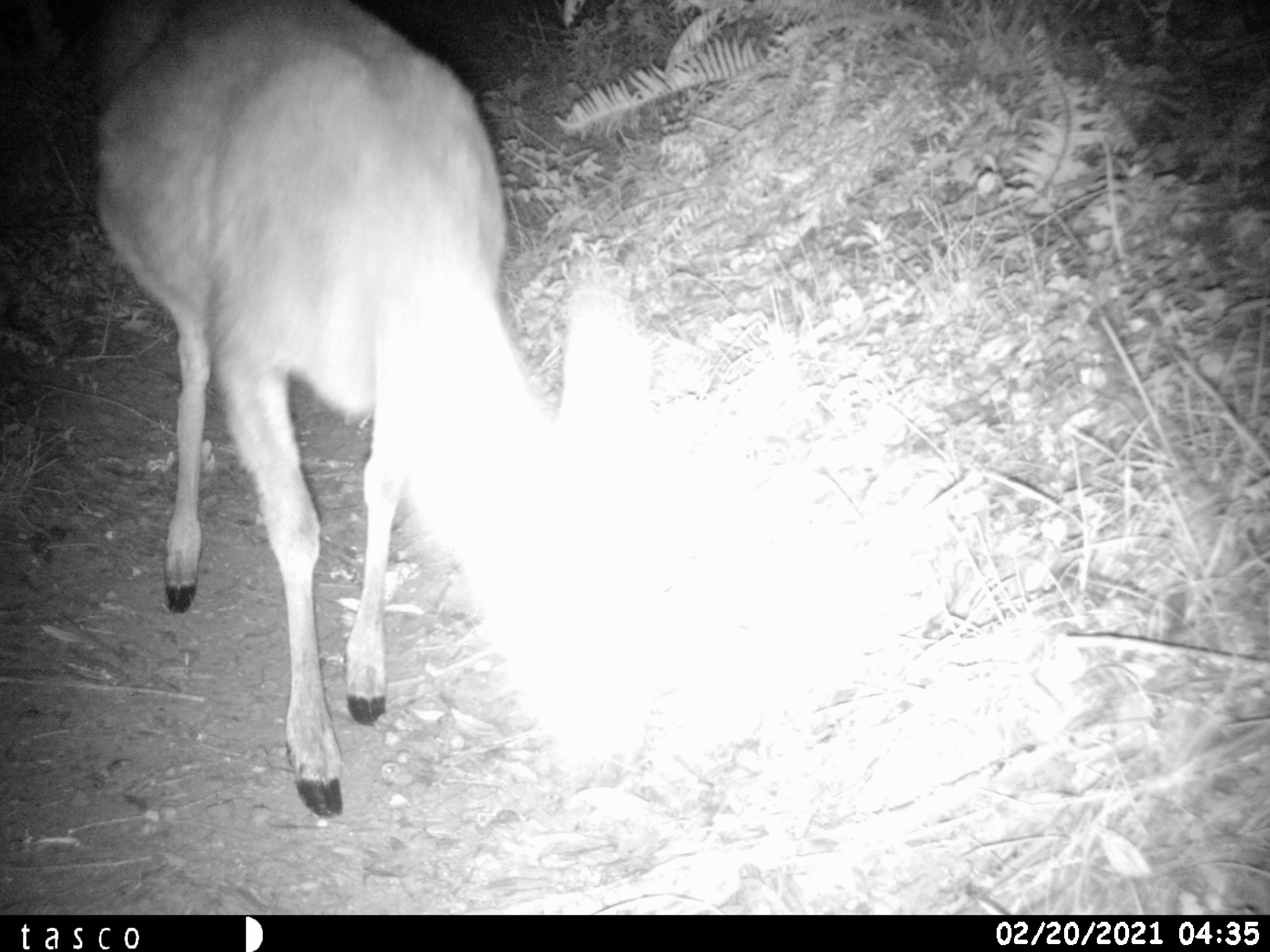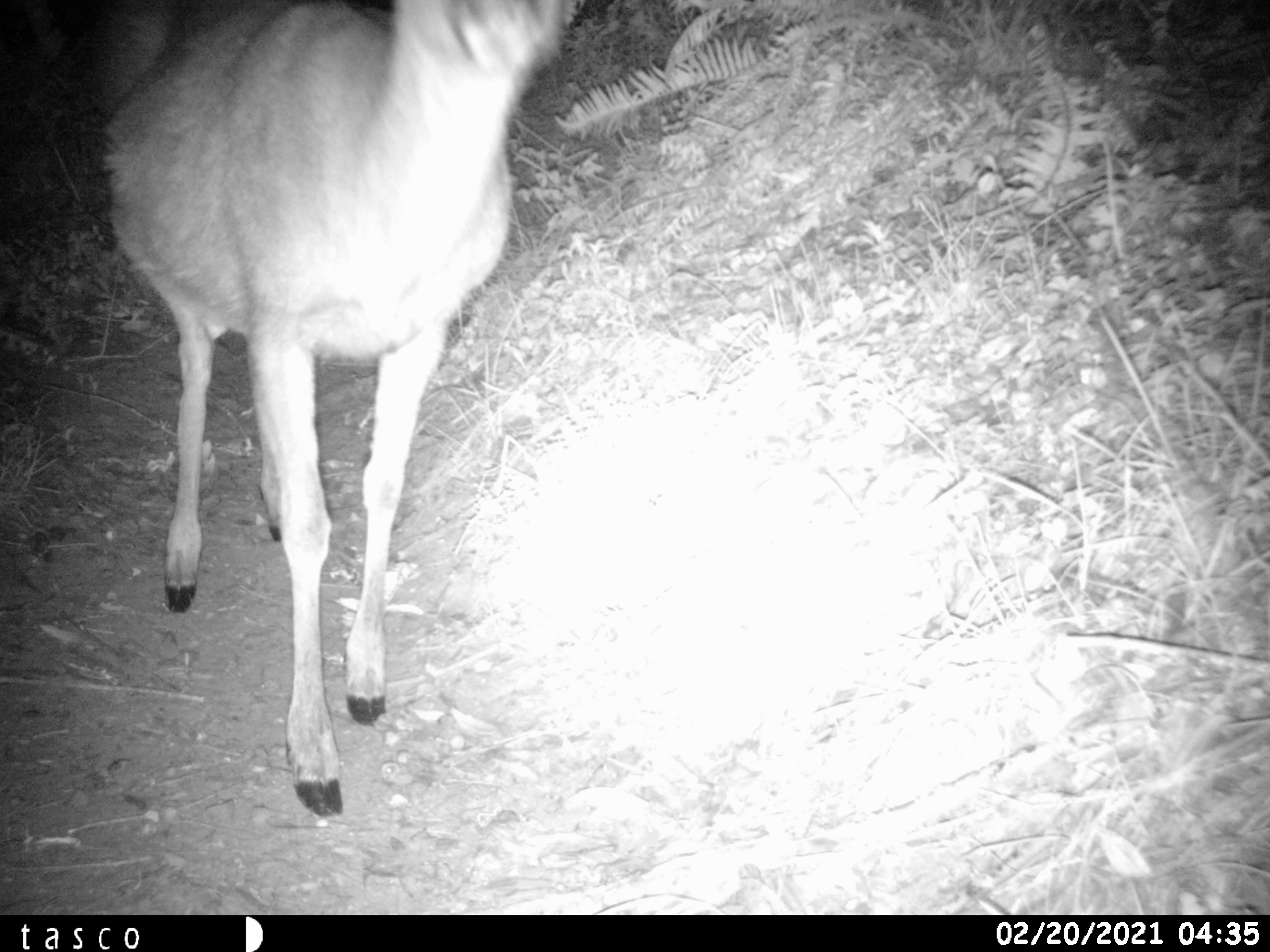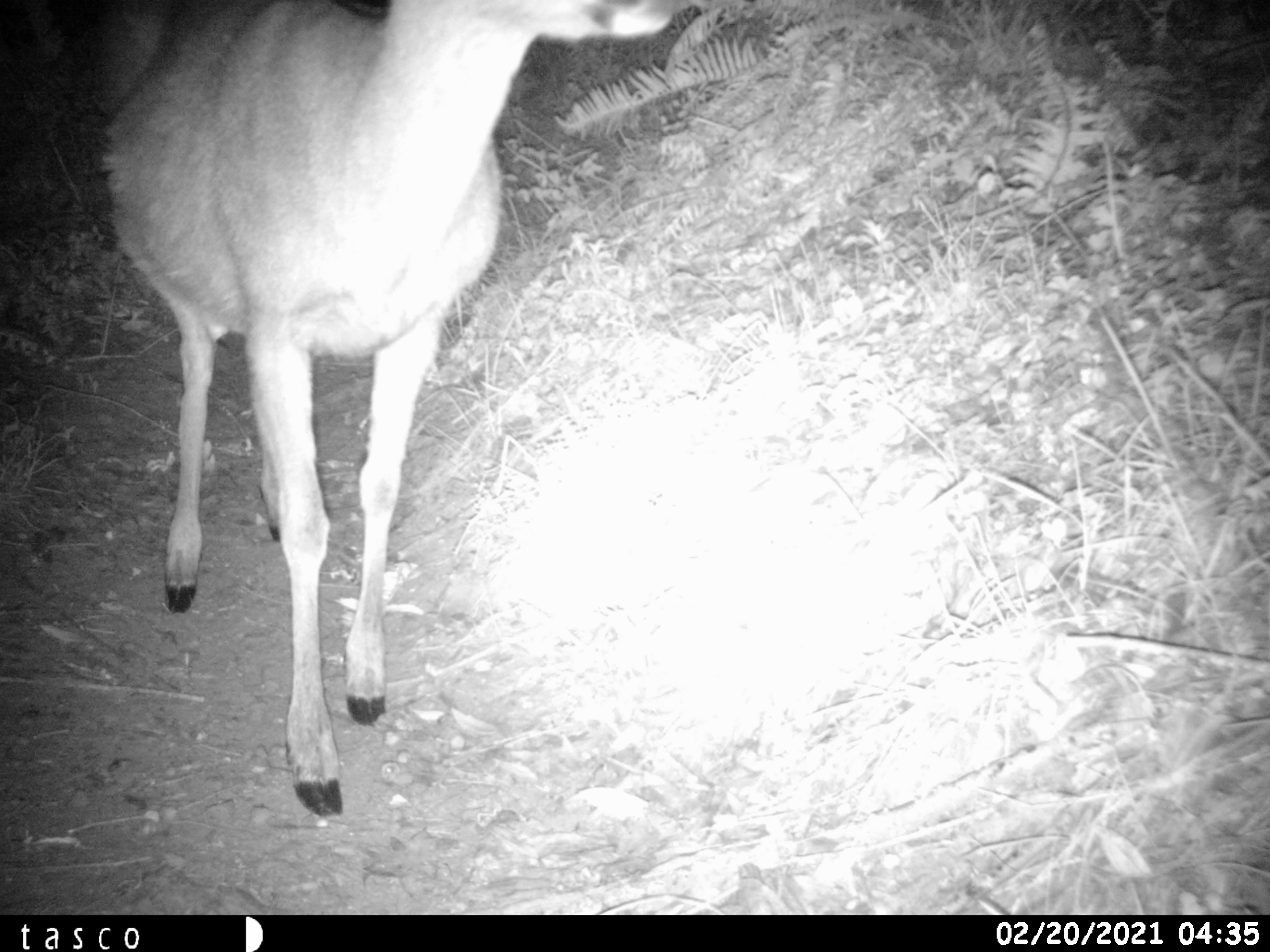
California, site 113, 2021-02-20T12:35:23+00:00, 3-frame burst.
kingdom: Animalia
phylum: Chordata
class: Mammalia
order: Artiodactyla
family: Cervidae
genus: Odocoileus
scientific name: Odocoileus hemionus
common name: mule deer